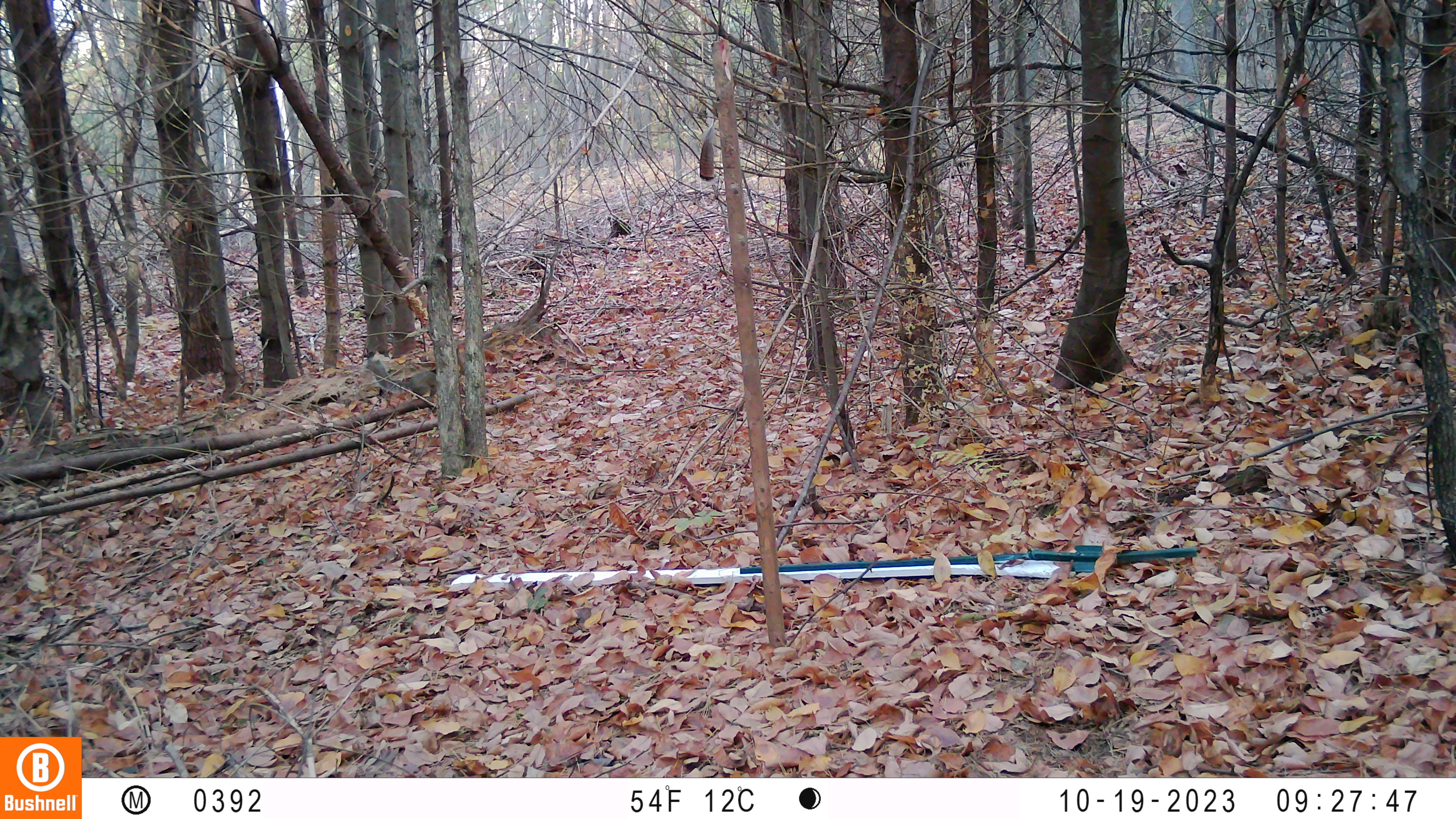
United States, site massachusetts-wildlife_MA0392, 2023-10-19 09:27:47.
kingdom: Animalia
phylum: Chordata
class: Mammalia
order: Rodentia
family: Sciuridae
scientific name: Sciuridae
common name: squirrel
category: squirrel sp.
Squirrel sp. (squirrel) (Sciuridae).